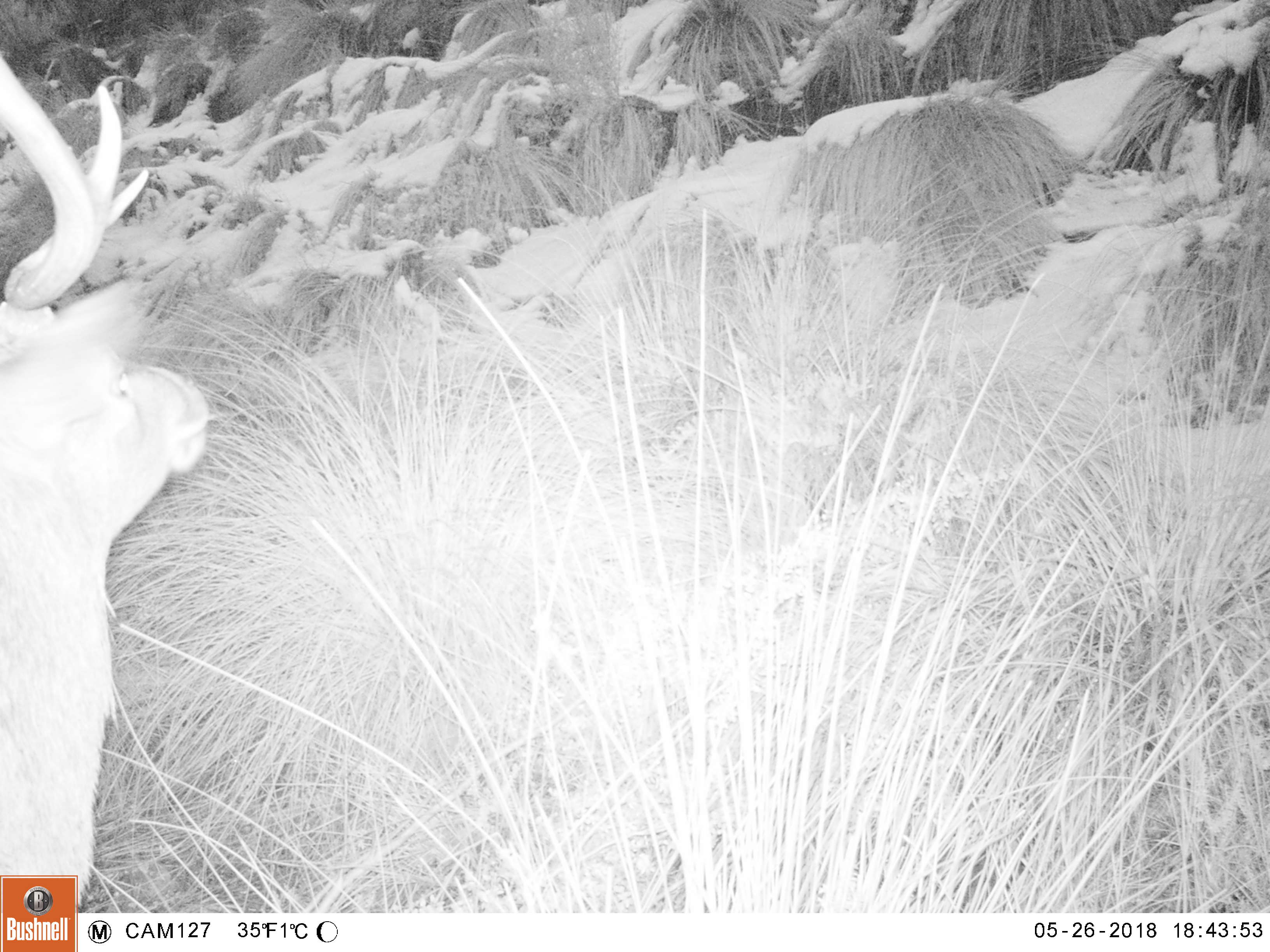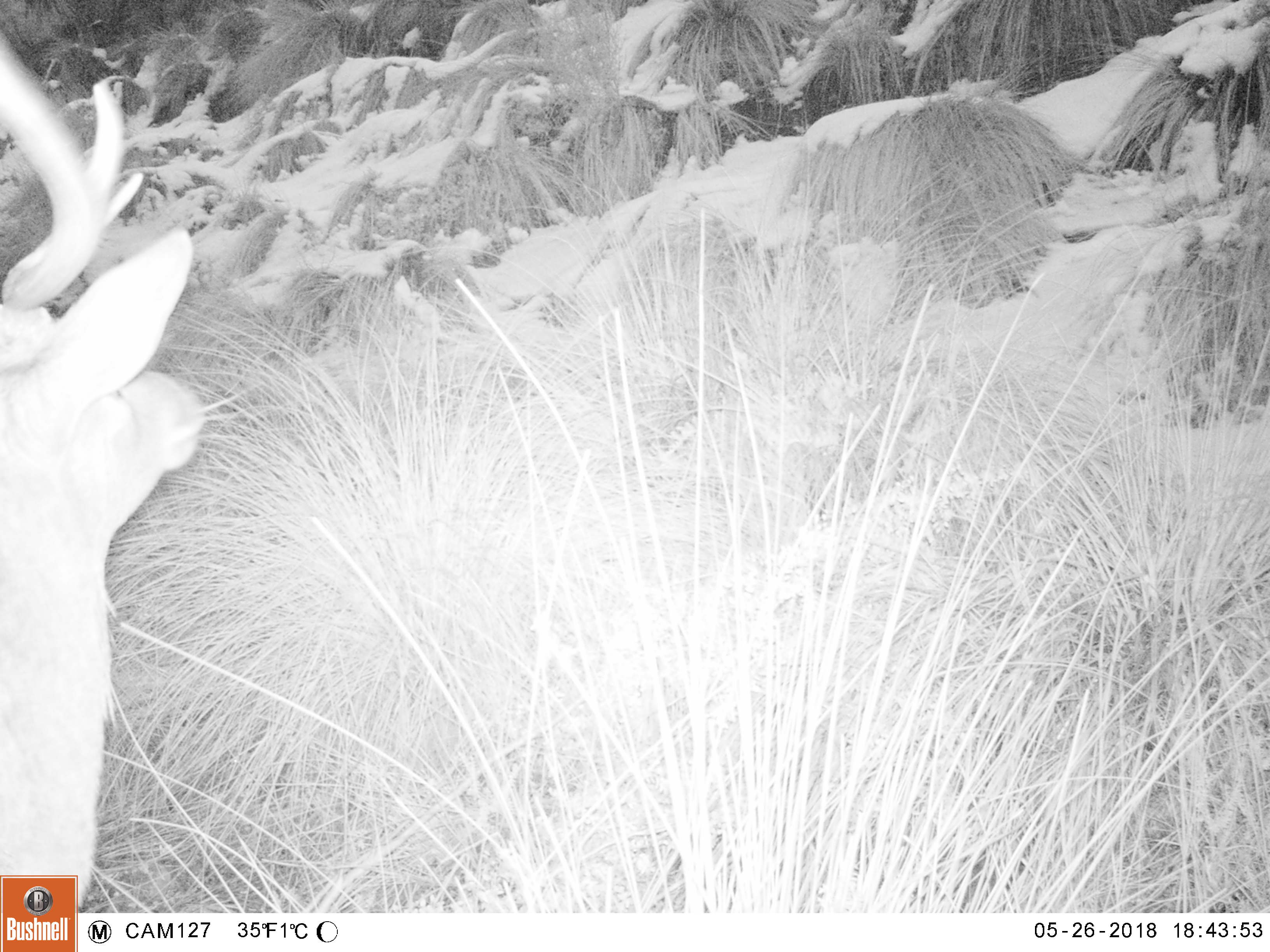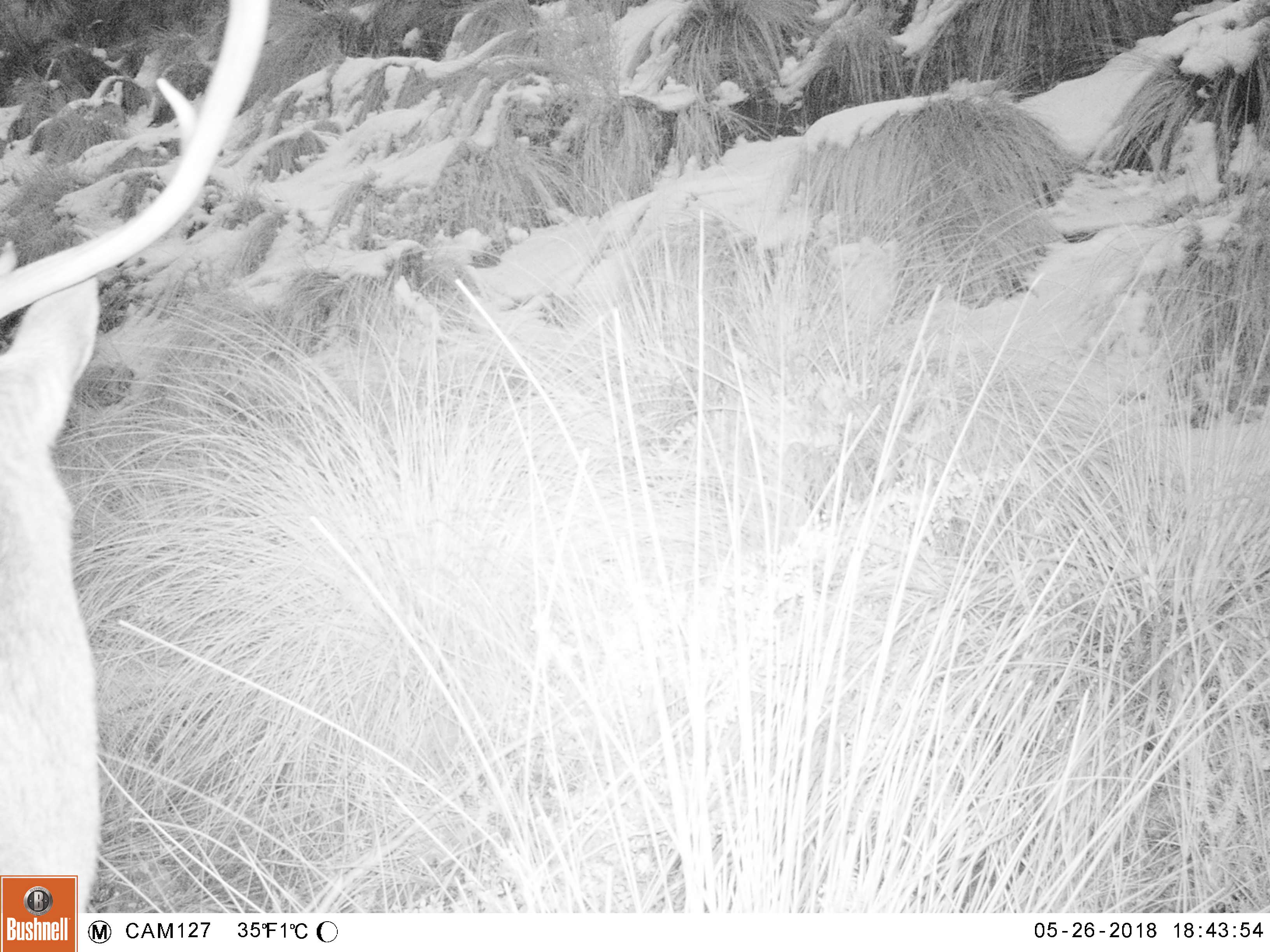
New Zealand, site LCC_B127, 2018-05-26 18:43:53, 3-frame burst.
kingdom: Animalia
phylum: Chordata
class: Mammalia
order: Artiodactyla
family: Cervidae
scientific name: Cervidae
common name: deer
Deer (Cervidae).